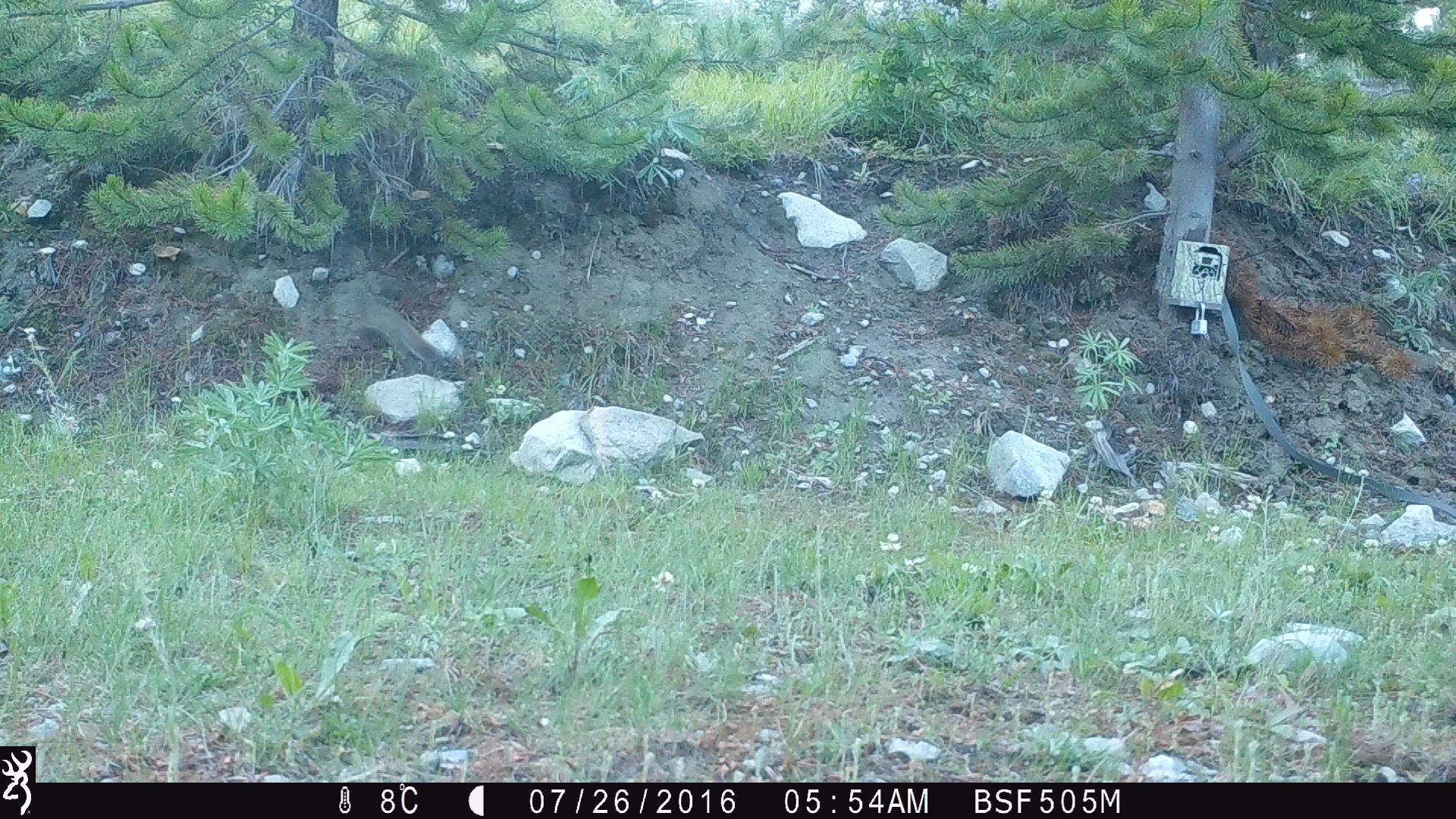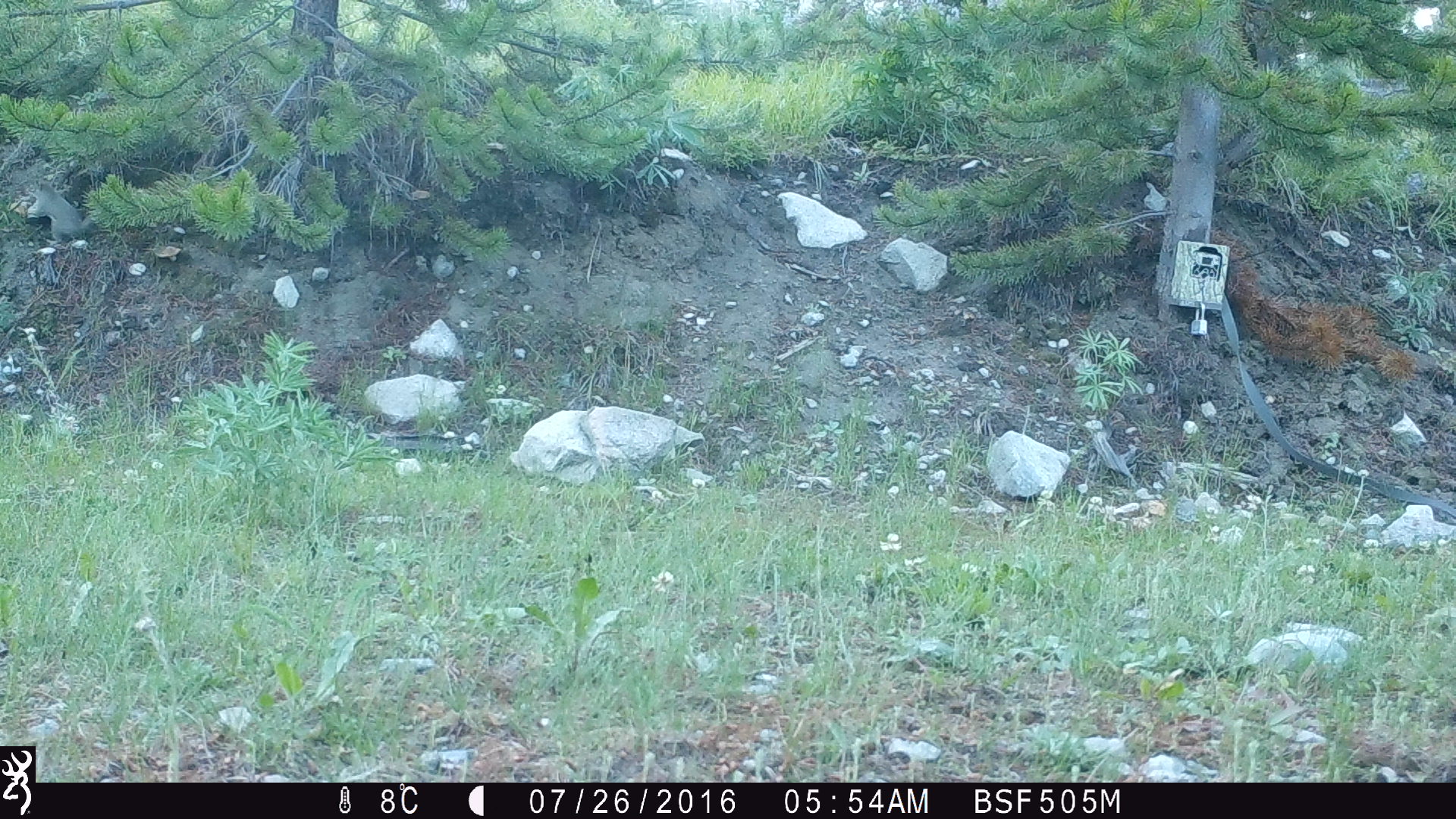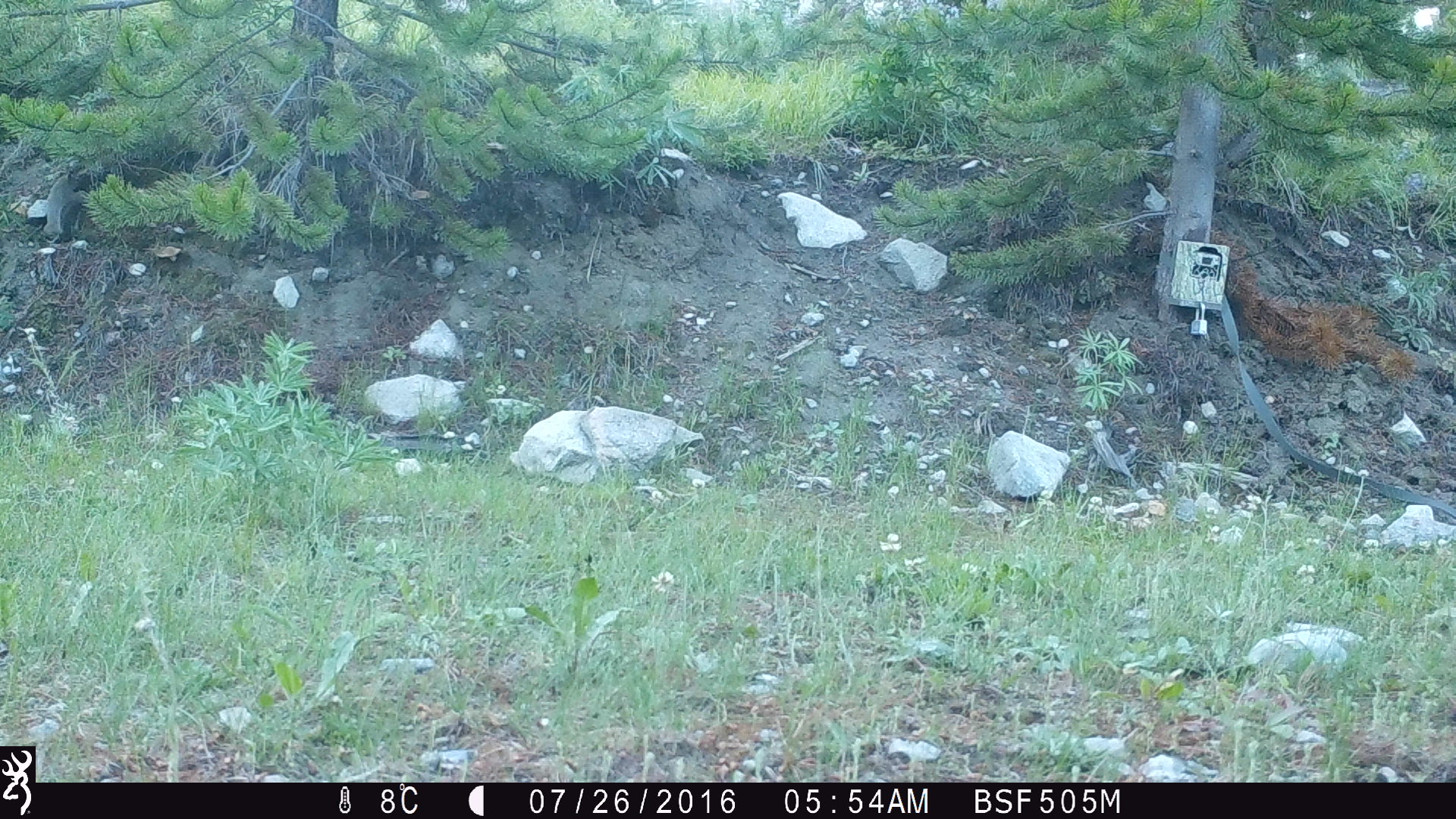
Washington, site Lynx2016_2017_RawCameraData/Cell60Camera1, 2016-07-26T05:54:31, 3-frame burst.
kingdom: Animalia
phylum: Chordata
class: Mammalia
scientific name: Mammalia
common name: small mammal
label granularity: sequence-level